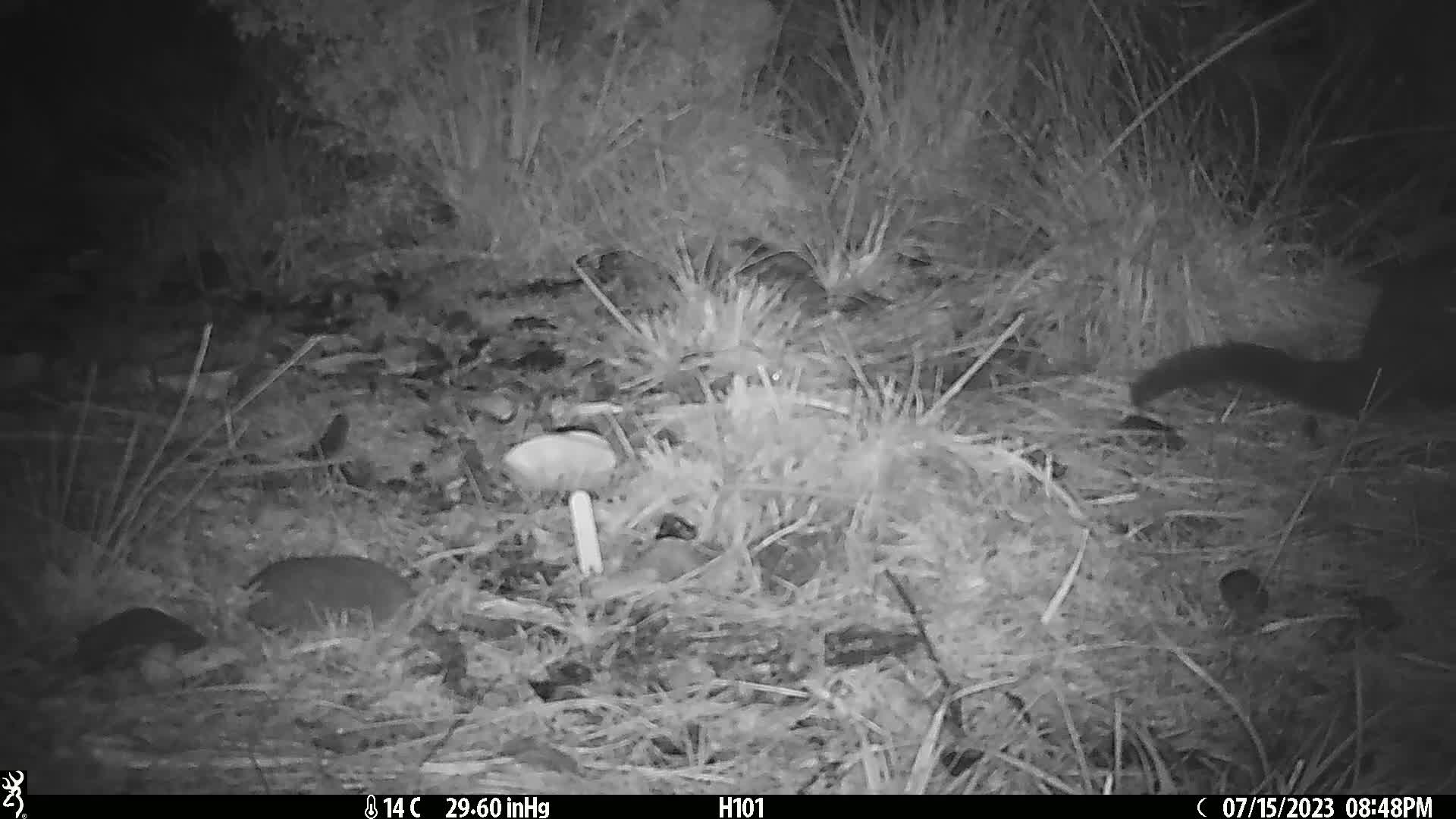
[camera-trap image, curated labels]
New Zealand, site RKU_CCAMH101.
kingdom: Animalia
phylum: Chordata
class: Mammalia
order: Diprotodontia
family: Phalangeridae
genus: Trichosurus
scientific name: Trichosurus vulpecula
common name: common brushtail possum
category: possum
Possum (common brushtail possum) (Trichosurus vulpecula).